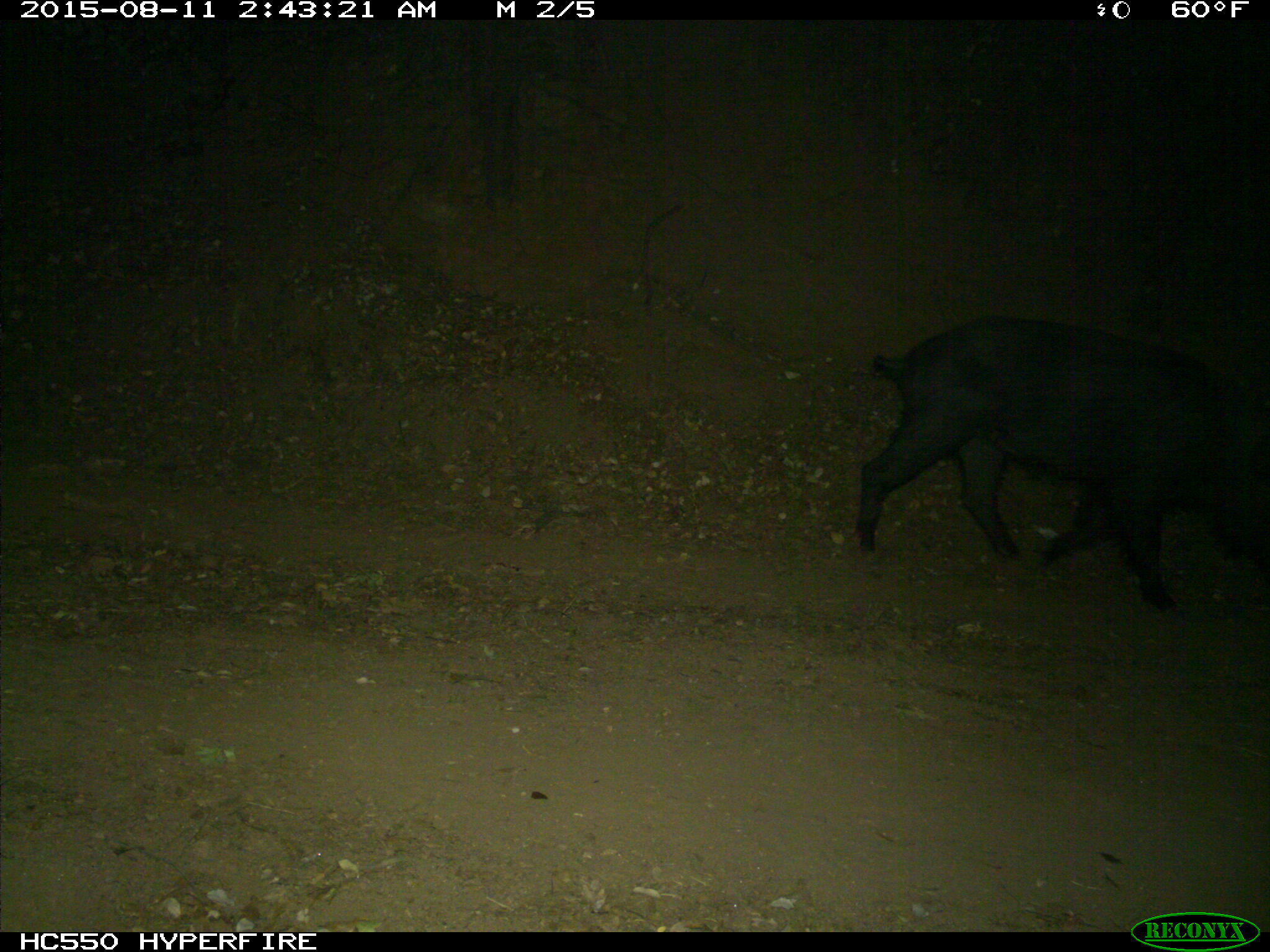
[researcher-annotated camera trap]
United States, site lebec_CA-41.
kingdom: Animalia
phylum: Chordata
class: Mammalia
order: Artiodactyla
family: Suidae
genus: Sus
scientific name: Sus scrofa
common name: wild boar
Sus scrofa (wild boar).